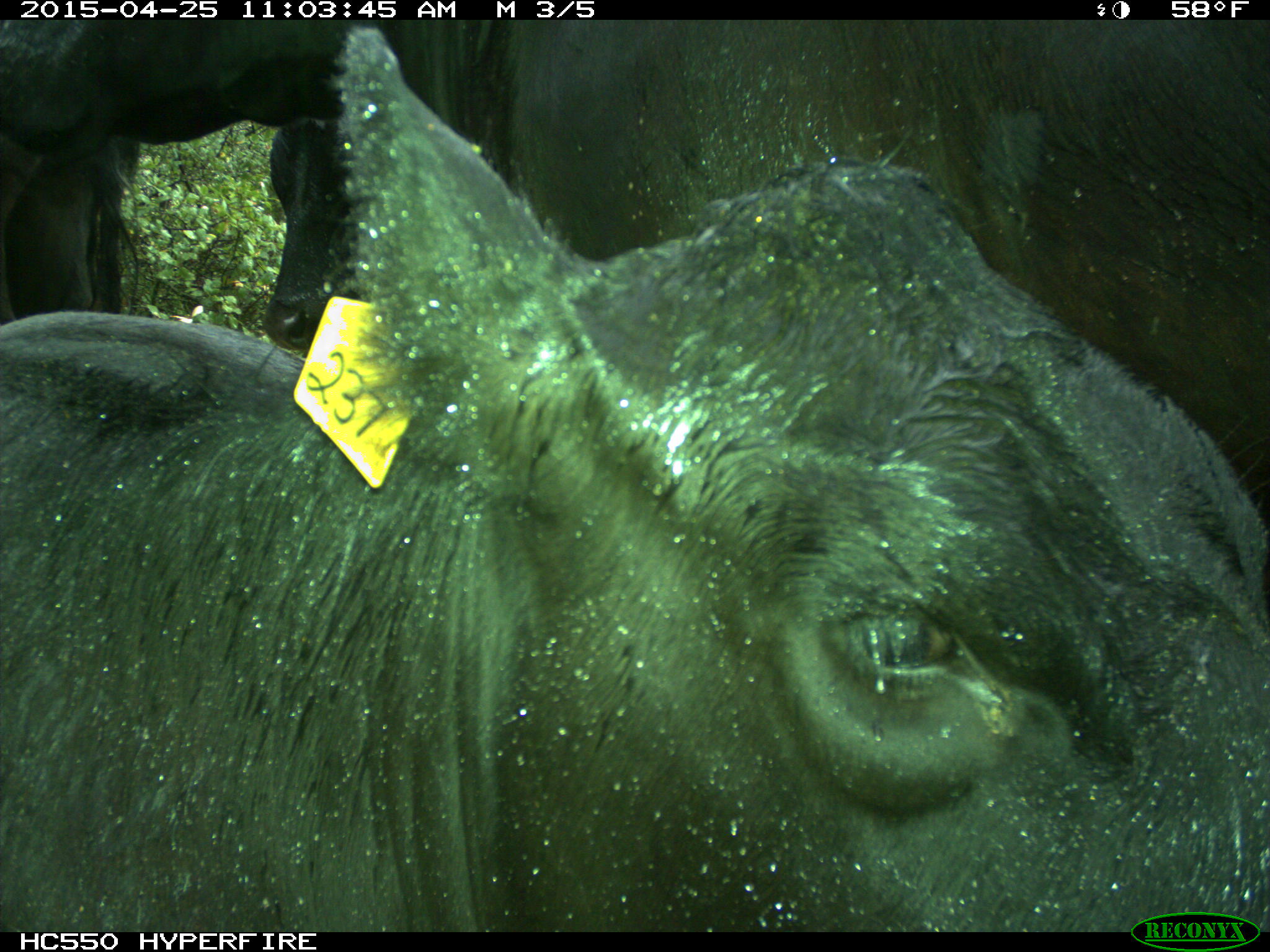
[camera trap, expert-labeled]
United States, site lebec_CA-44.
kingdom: Animalia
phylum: Chordata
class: Mammalia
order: Artiodactyla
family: Suidae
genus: Sus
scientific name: Sus scrofa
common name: wild boar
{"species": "Sus scrofa (wild boar)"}